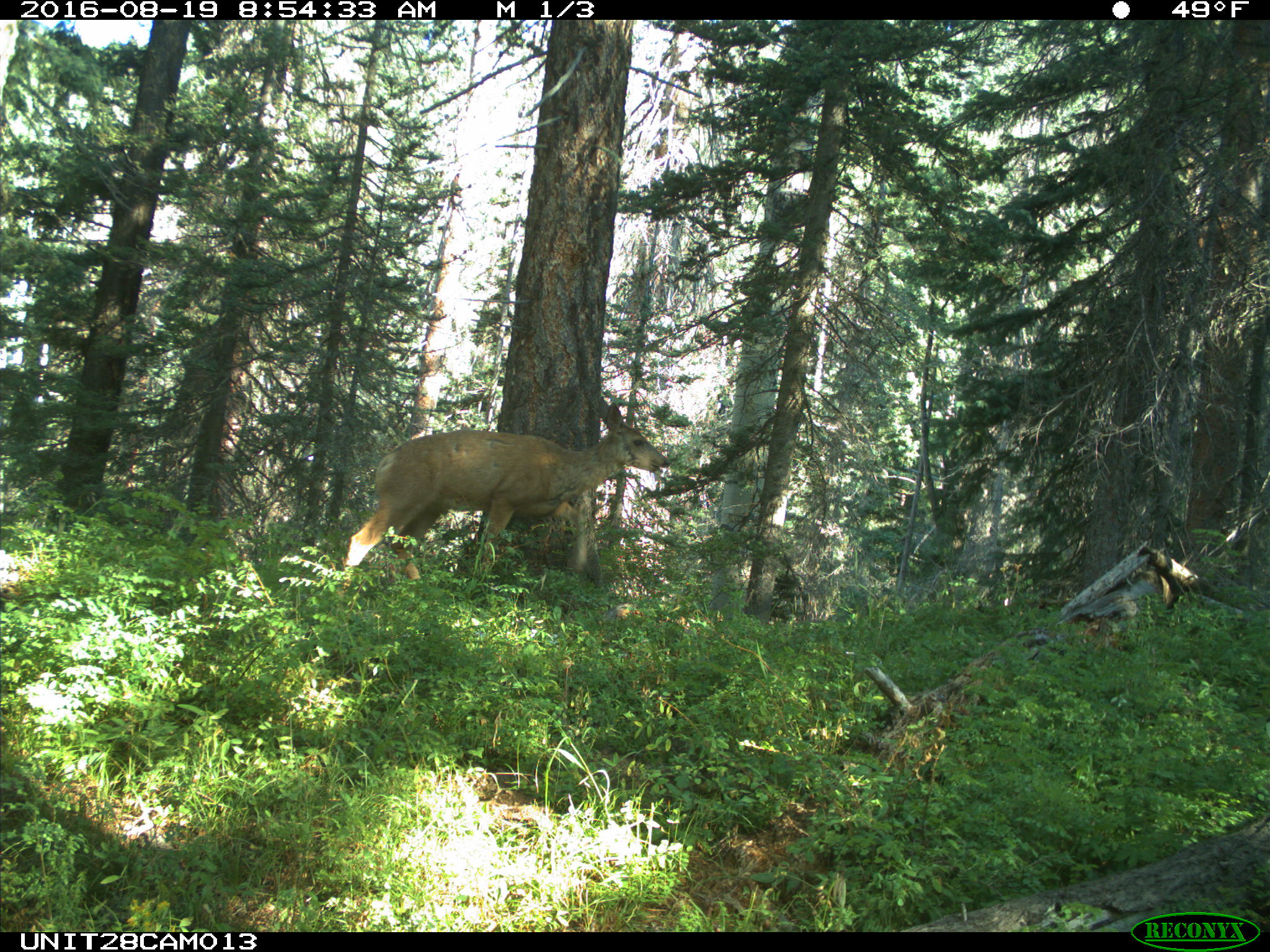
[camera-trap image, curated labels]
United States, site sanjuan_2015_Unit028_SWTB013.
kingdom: Animalia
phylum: Chordata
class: Mammalia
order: Artiodactyla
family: Cervidae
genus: Odocoileus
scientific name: Odocoileus hemionus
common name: mule deer